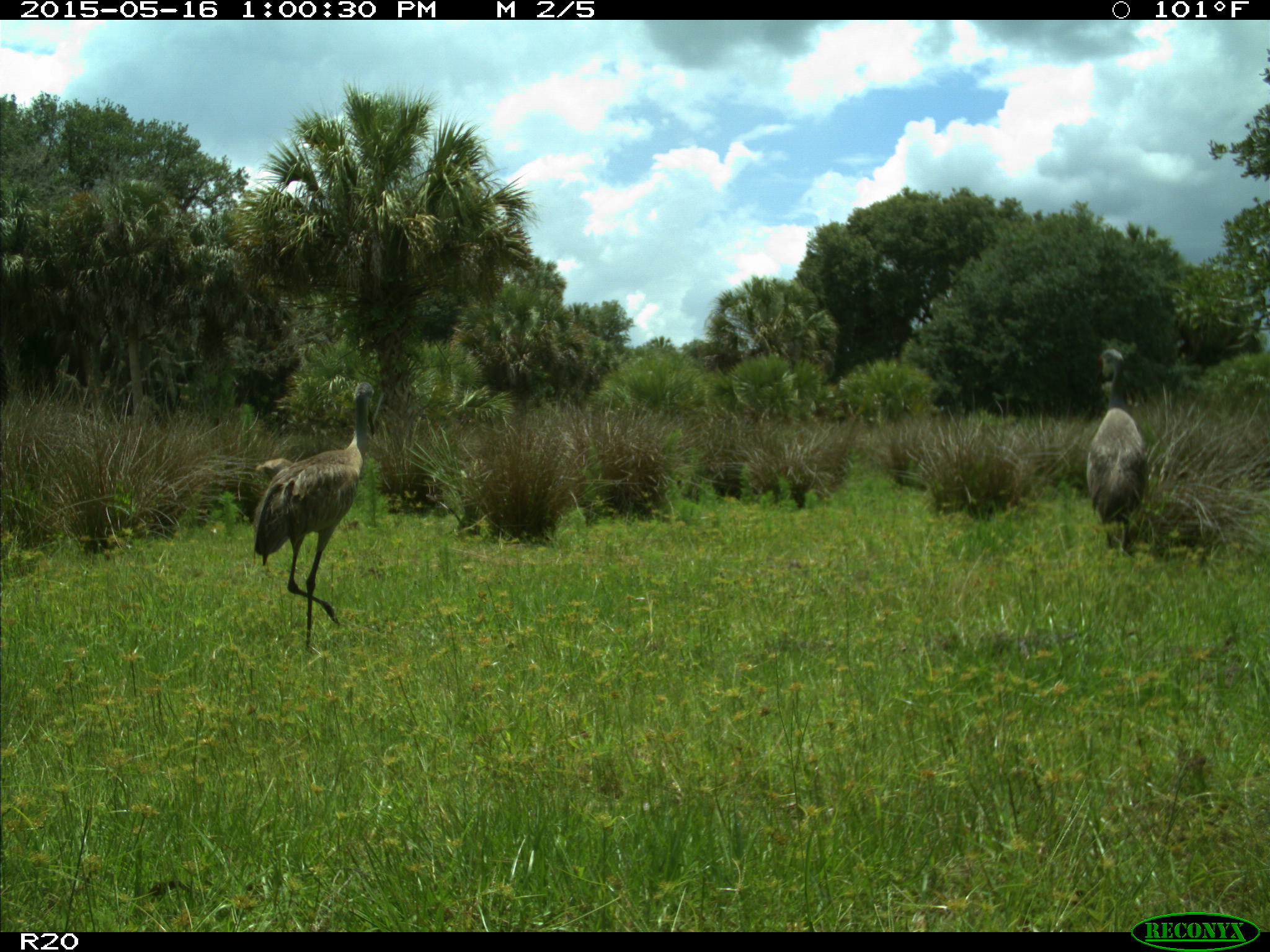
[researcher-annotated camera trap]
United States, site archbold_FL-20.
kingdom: Animalia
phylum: Chordata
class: Aves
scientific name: Aves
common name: birds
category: unidentified bird